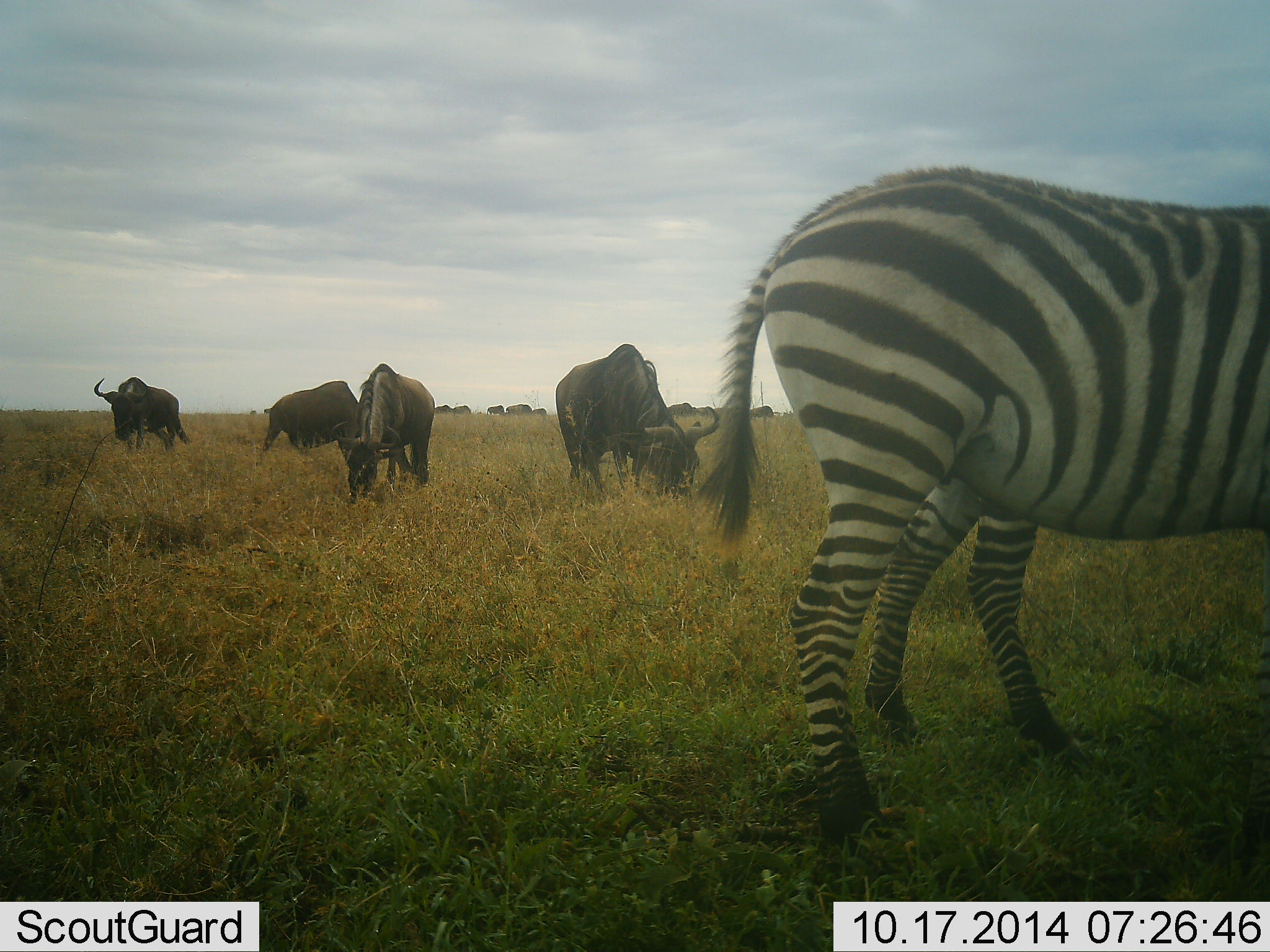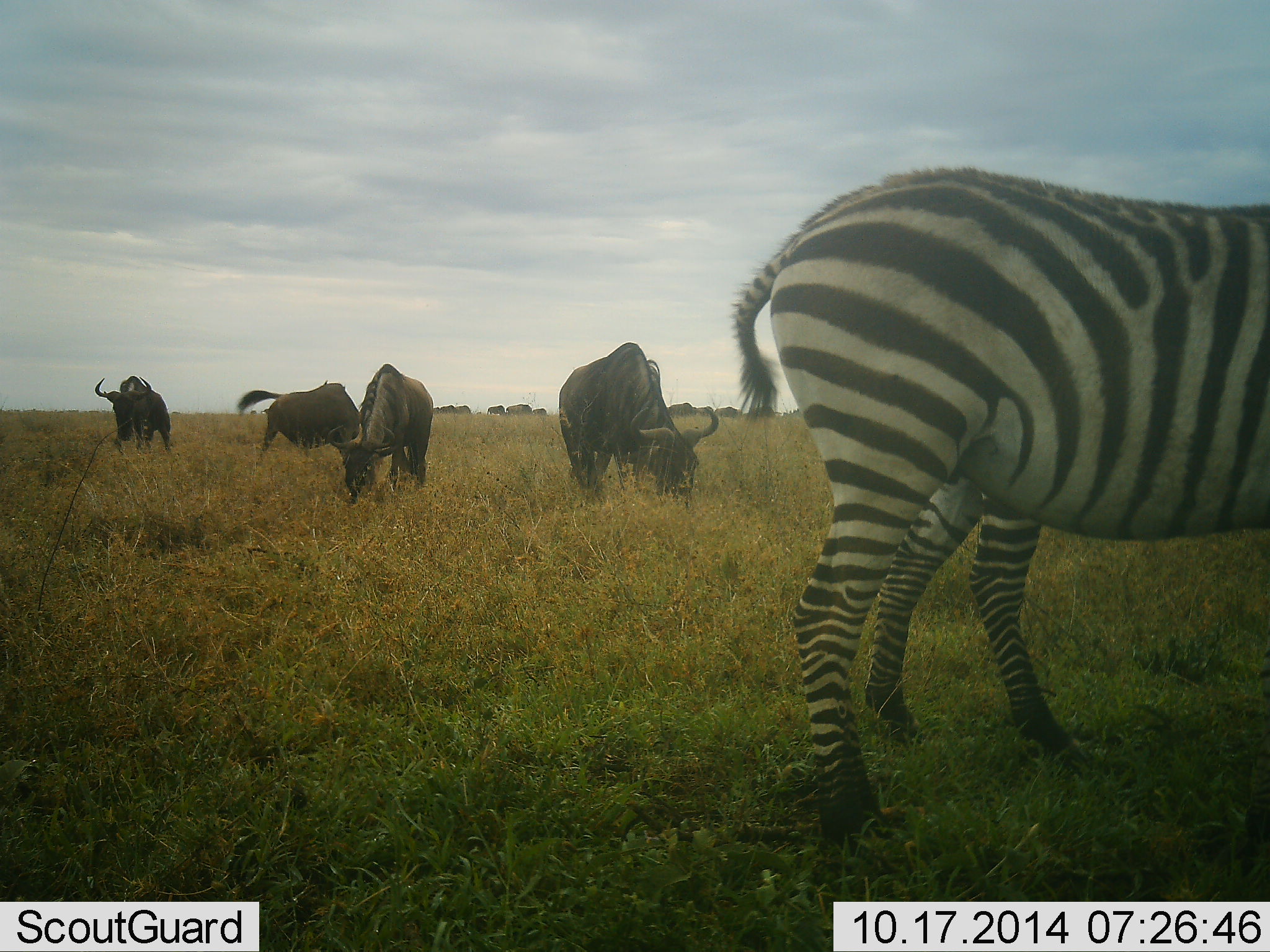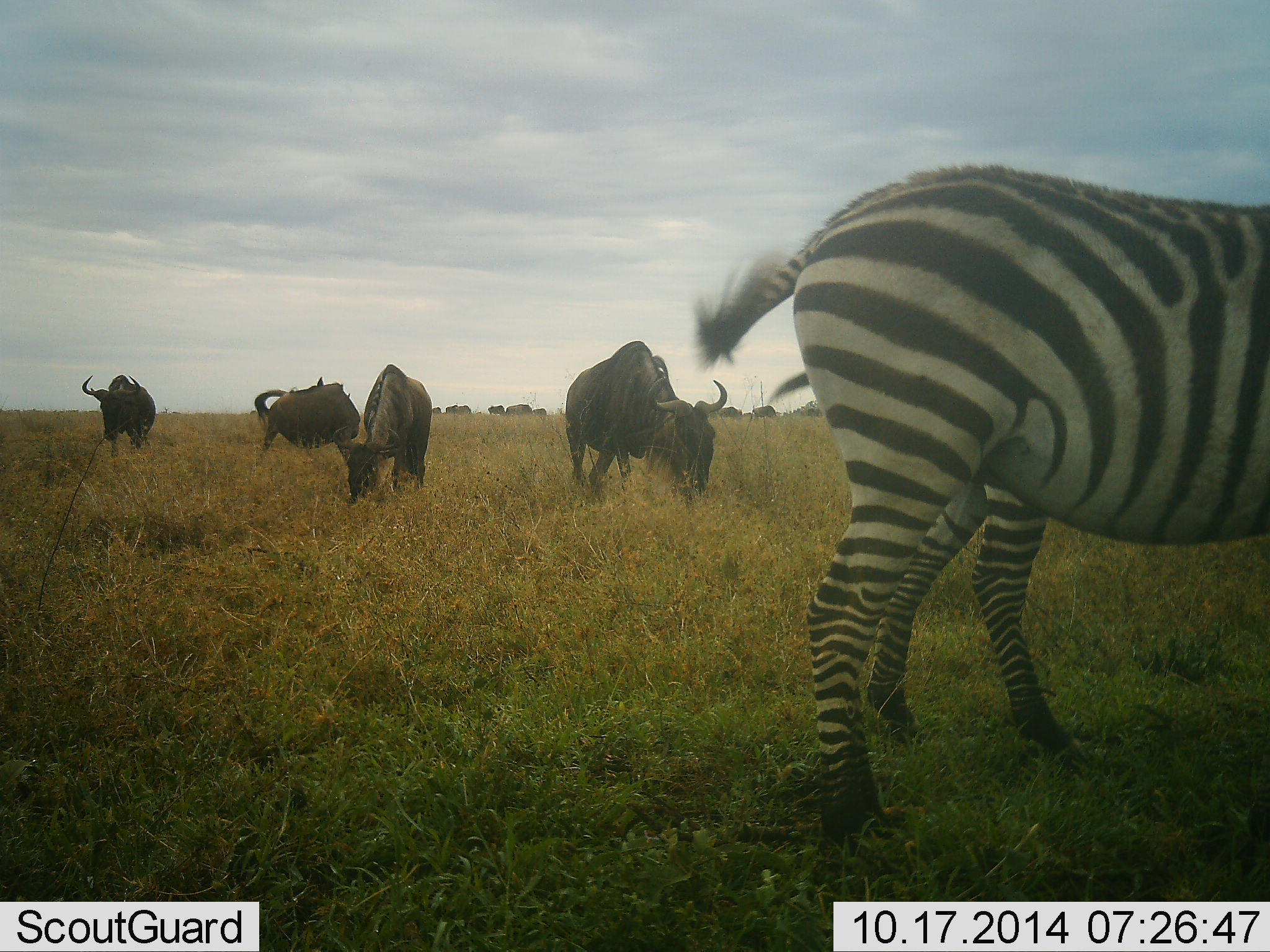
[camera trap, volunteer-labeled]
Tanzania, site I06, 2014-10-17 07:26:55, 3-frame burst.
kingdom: Animalia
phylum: Chordata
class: Mammalia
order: Artiodactyla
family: Bovidae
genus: Connochaetes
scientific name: Connochaetes taurinus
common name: blue wildebeest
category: wildebeest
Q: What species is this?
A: Wildebeest (blue wildebeest) (Connochaetes taurinus).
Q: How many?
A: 4.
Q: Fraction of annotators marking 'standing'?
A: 20%.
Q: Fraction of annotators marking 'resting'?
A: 0%.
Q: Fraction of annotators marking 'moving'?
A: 10%.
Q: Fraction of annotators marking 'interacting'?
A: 0%.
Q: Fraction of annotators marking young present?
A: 0%.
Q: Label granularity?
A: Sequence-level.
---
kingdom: Animalia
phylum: Chordata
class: Mammalia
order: Perissodactyla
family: Equidae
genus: Equus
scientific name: Equus quagga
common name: plains zebra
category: zebra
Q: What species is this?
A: Zebra (plains zebra) (Equus quagga).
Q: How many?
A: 2.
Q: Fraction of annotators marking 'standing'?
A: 55%.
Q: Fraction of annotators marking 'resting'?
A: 0%.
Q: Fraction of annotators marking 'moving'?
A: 0%.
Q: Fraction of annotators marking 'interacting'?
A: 0%.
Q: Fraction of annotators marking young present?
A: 0%.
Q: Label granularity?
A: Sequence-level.